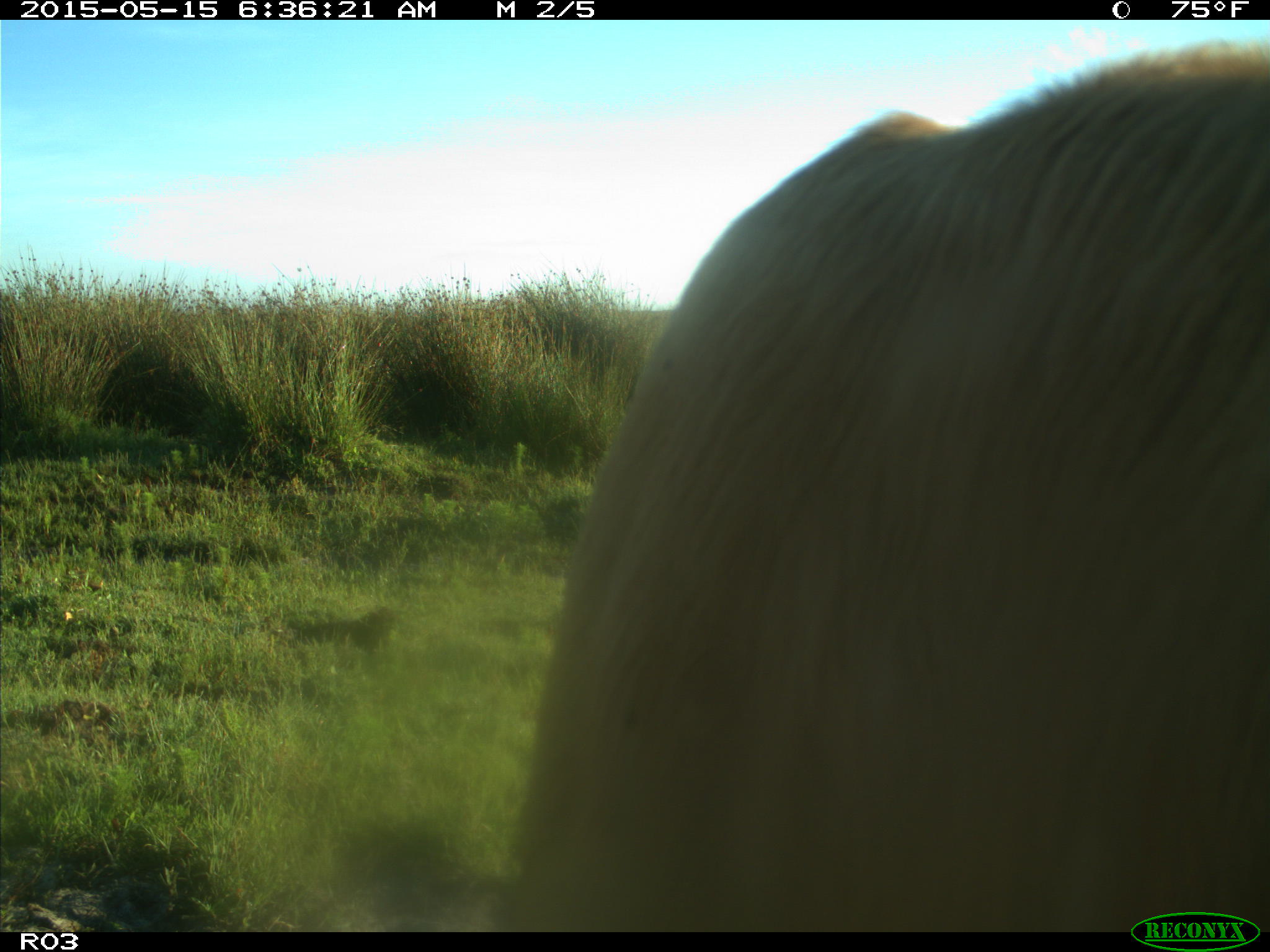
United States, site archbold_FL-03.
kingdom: Animalia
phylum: Chordata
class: Mammalia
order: Artiodactyla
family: Bovidae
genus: Bos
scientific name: Bos taurus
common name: domestic cow